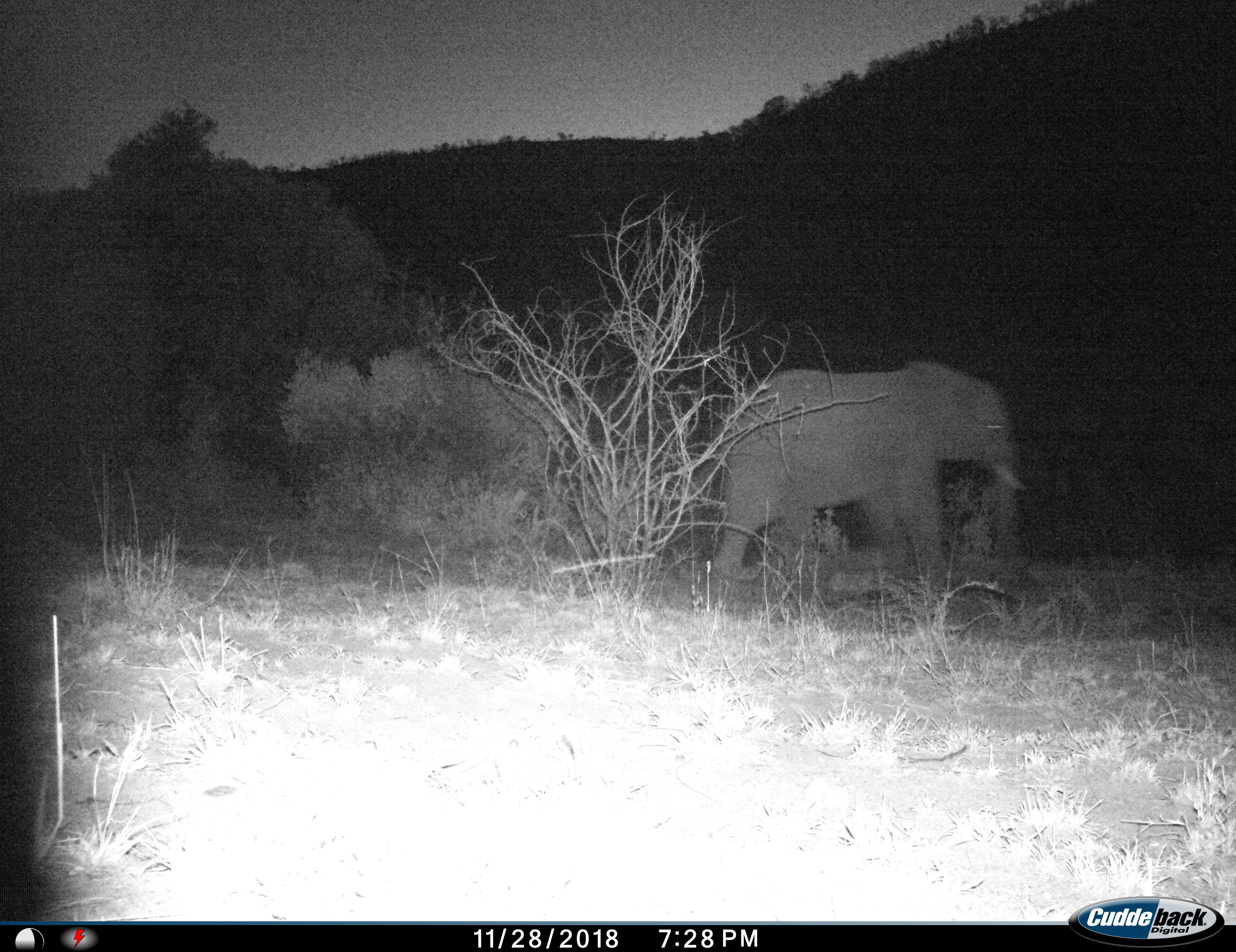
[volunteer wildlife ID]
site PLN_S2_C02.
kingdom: Animalia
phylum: Chordata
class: Mammalia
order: Proboscidea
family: Elephantidae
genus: Loxodonta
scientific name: Loxodonta africana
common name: african bush elephant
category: elephant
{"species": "elephant (african bush elephant) (Loxodonta africana)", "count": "1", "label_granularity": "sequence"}